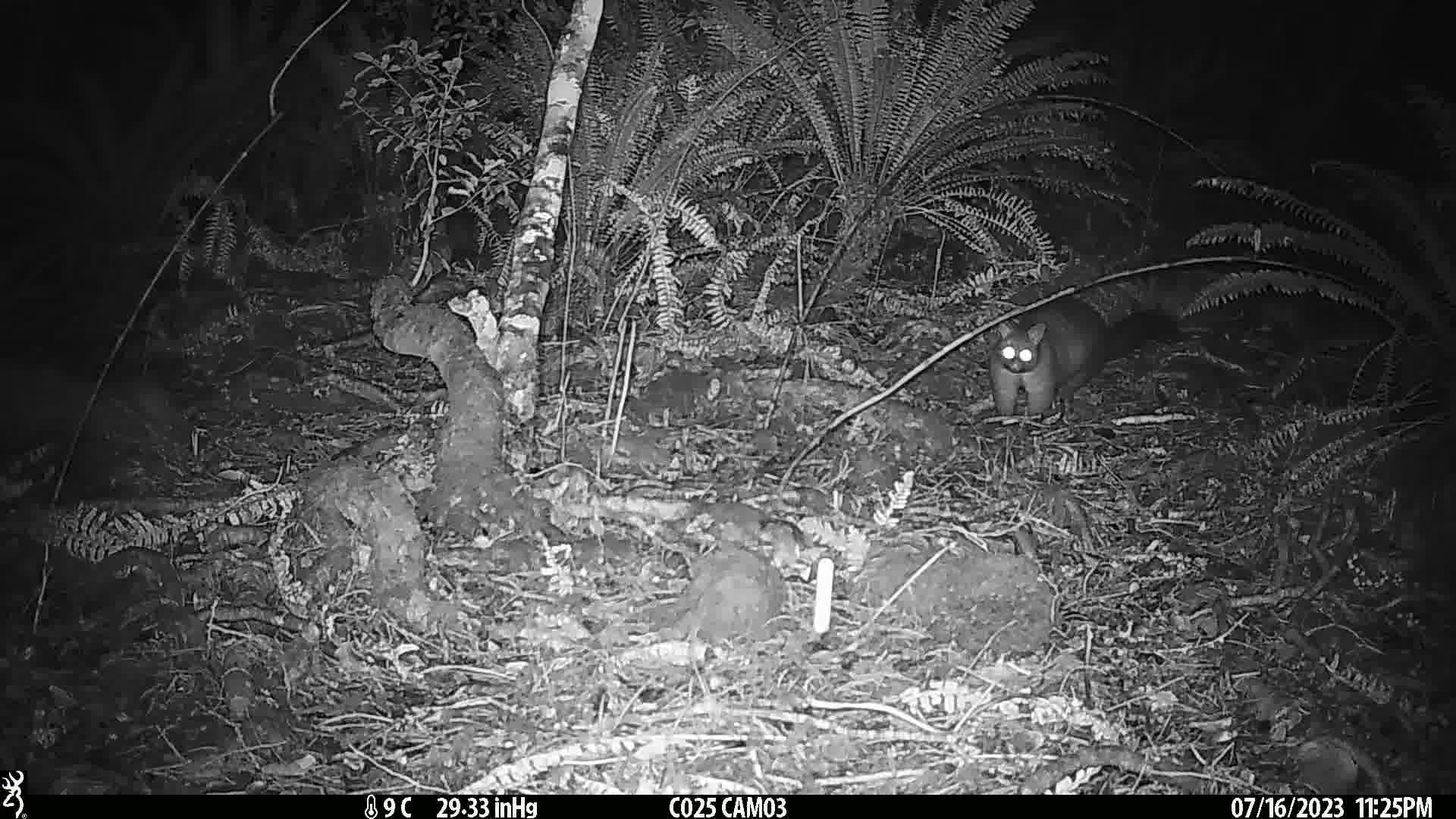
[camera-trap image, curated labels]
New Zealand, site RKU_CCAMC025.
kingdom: Animalia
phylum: Chordata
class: Mammalia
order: Diprotodontia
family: Phalangeridae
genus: Trichosurus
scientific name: Trichosurus vulpecula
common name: common brushtail possum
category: possum